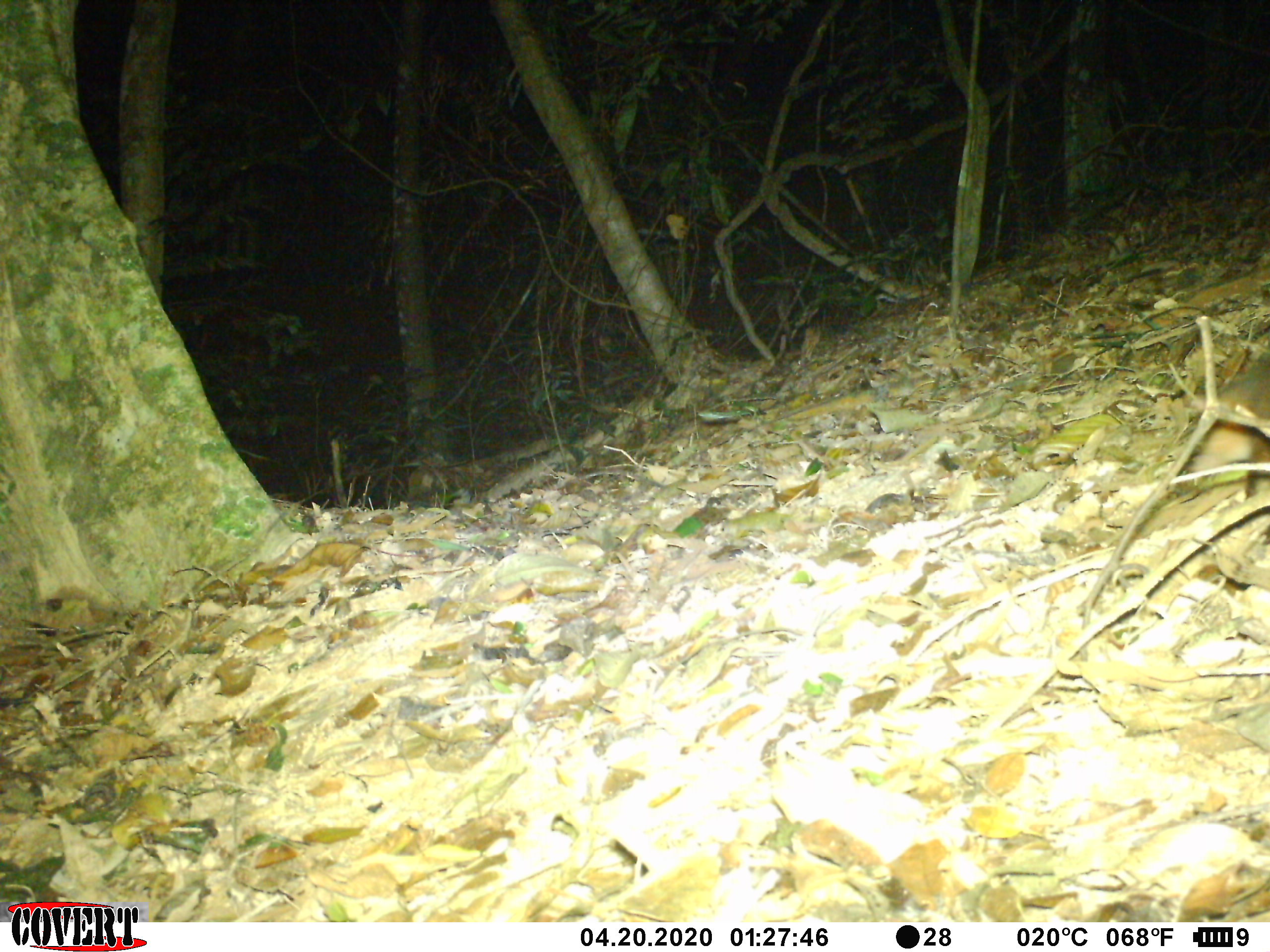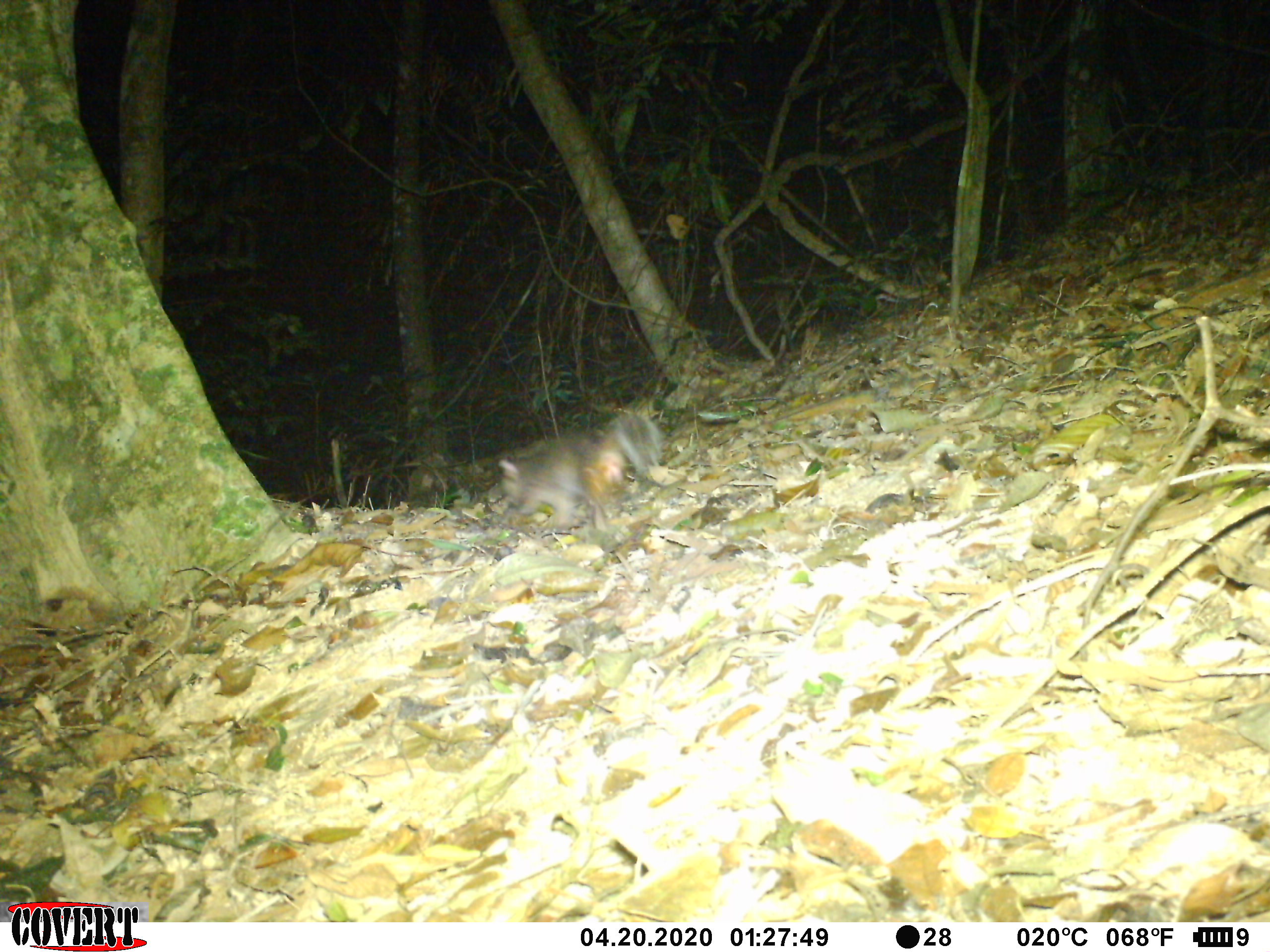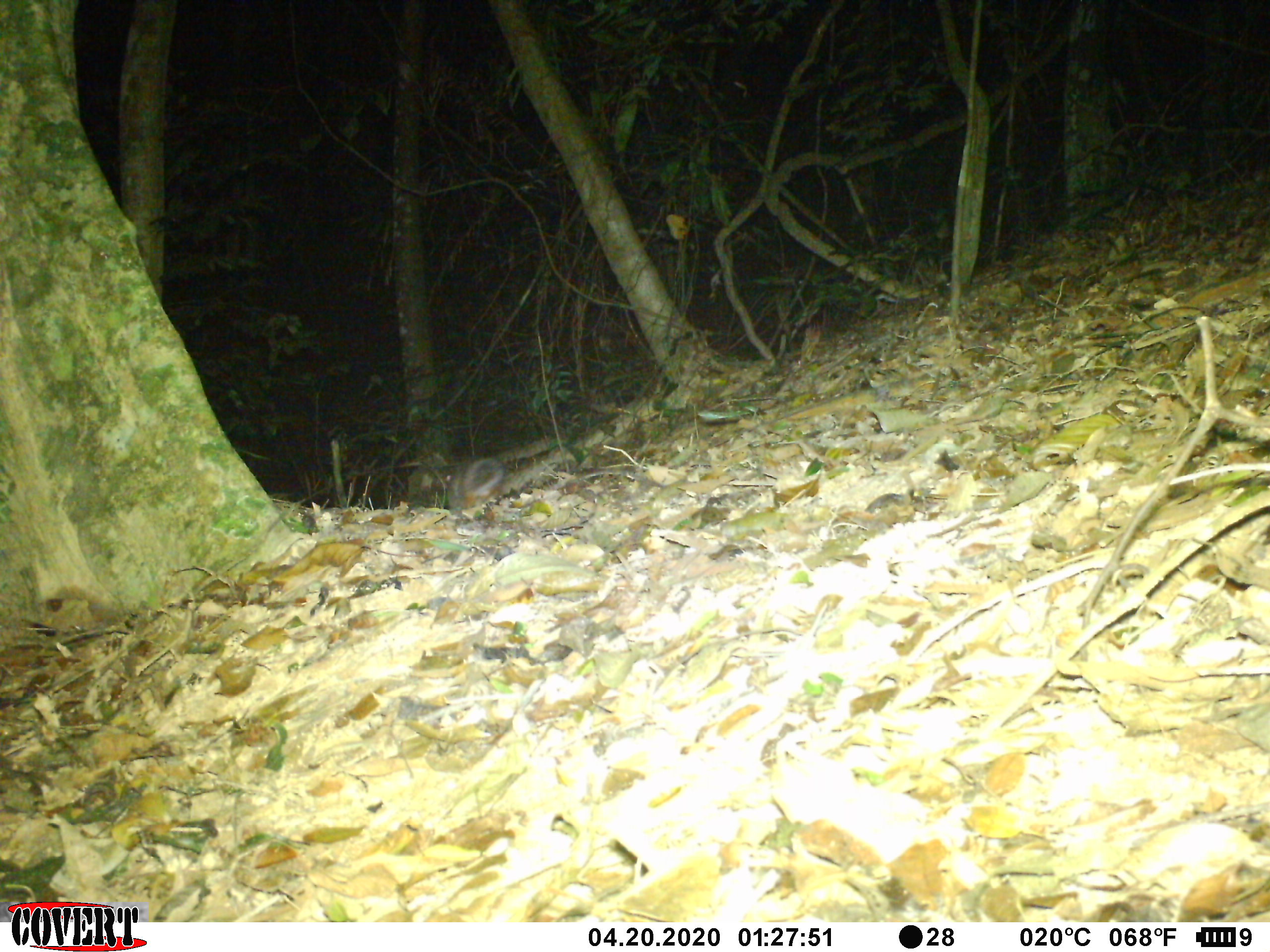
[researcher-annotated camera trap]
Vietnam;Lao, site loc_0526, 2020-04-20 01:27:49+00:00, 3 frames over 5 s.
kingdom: Animalia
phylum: Chordata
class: Mammalia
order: Carnivora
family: Mustelidae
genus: Melogale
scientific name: Melogale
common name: ferret badger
Ferret badger (Melogale). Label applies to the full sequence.